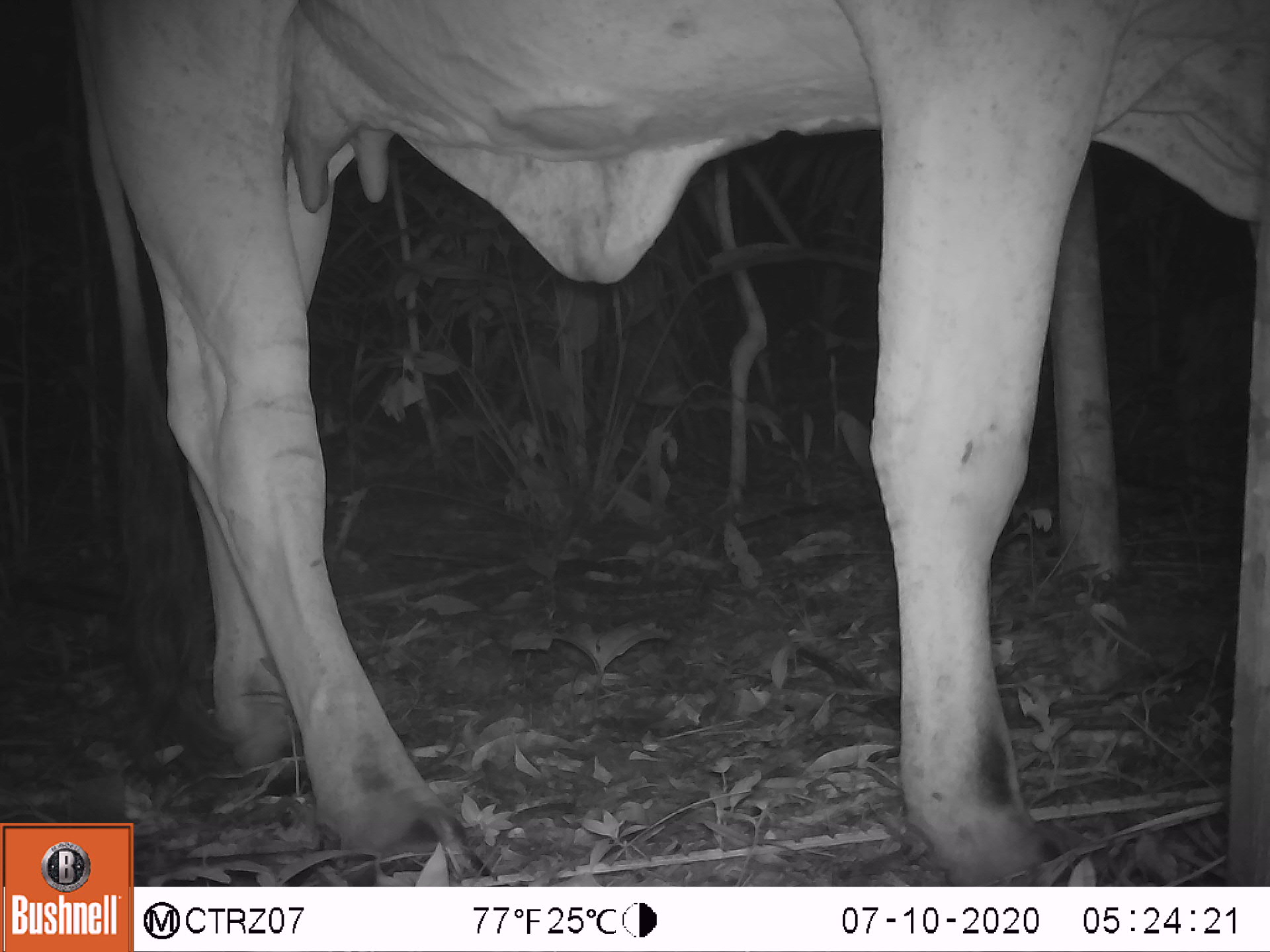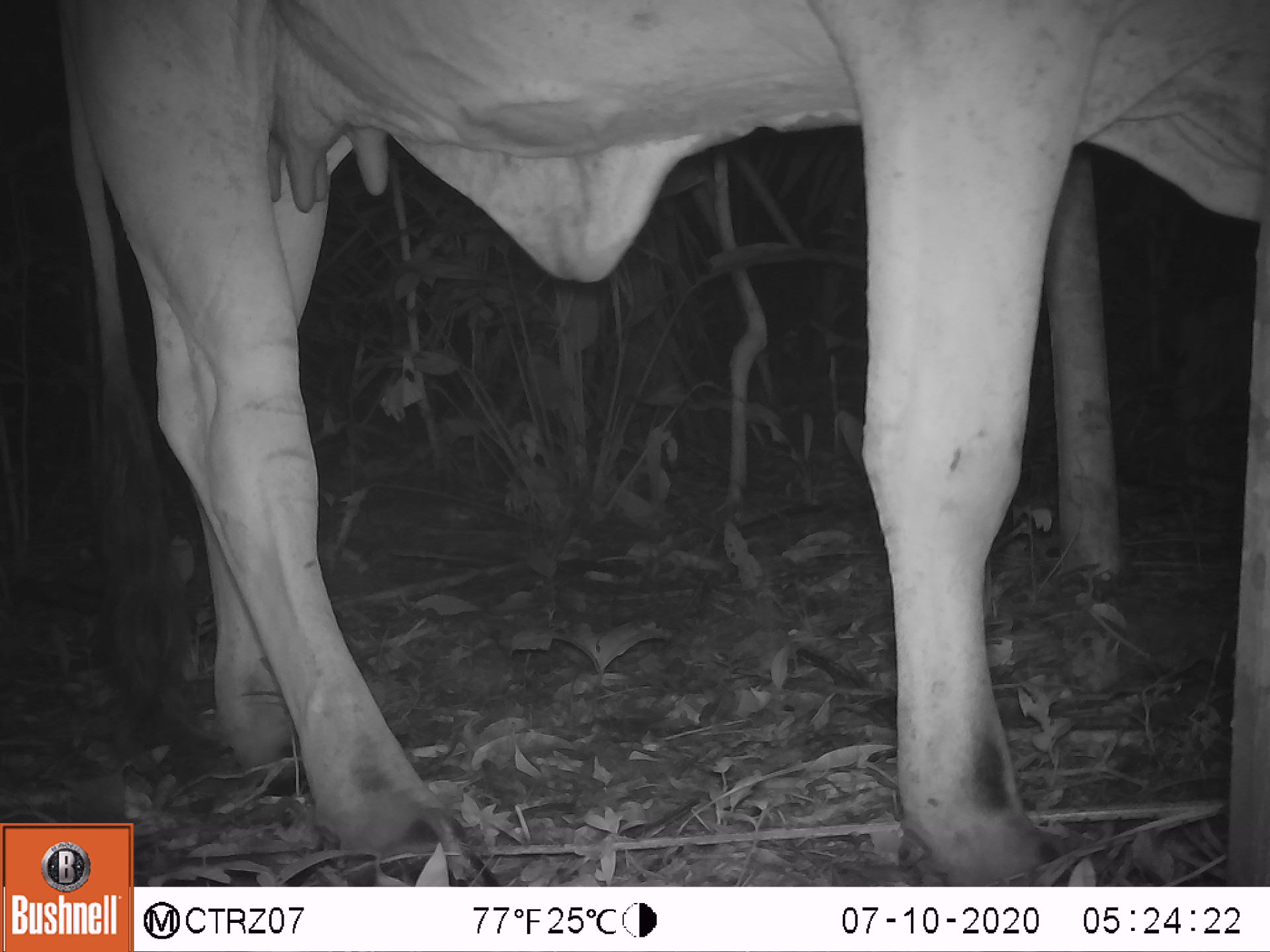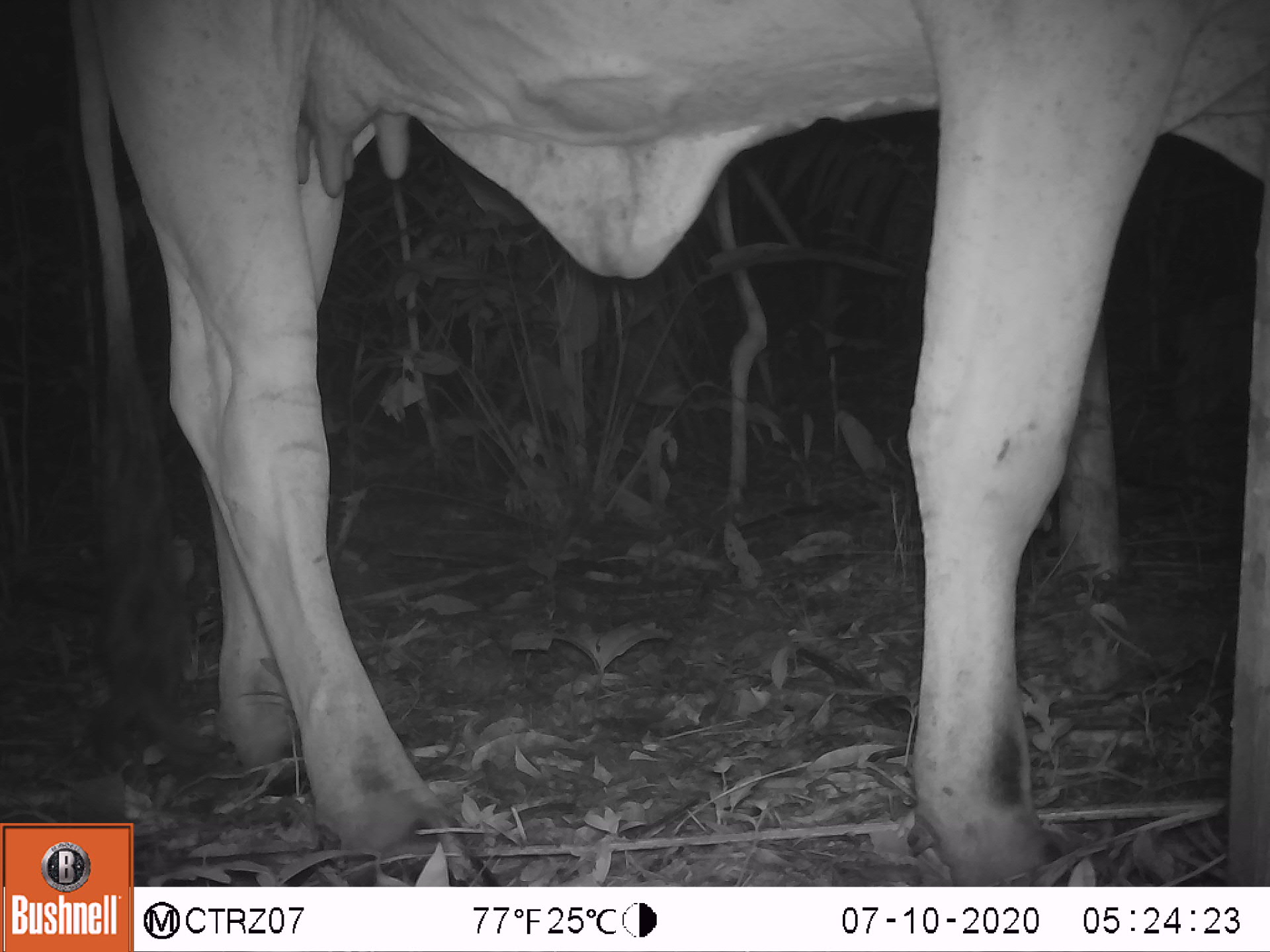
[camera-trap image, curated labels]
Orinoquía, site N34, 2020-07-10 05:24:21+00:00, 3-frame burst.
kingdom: Animalia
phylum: Chordata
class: Mammalia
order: Artiodactyla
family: Bovidae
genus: Bos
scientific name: Bos taurus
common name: cow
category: cattle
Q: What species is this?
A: Cattle (cow) (Bos taurus).